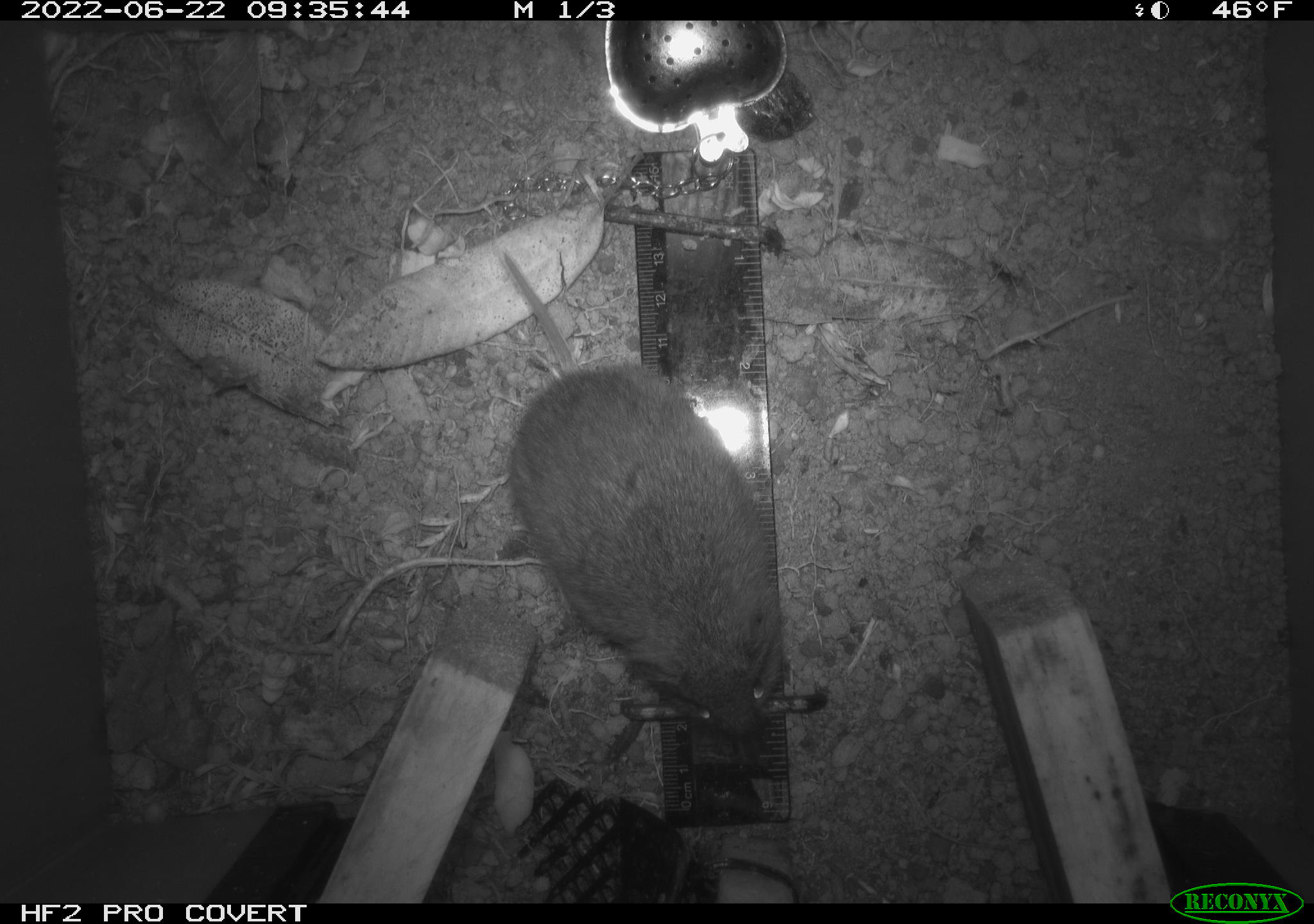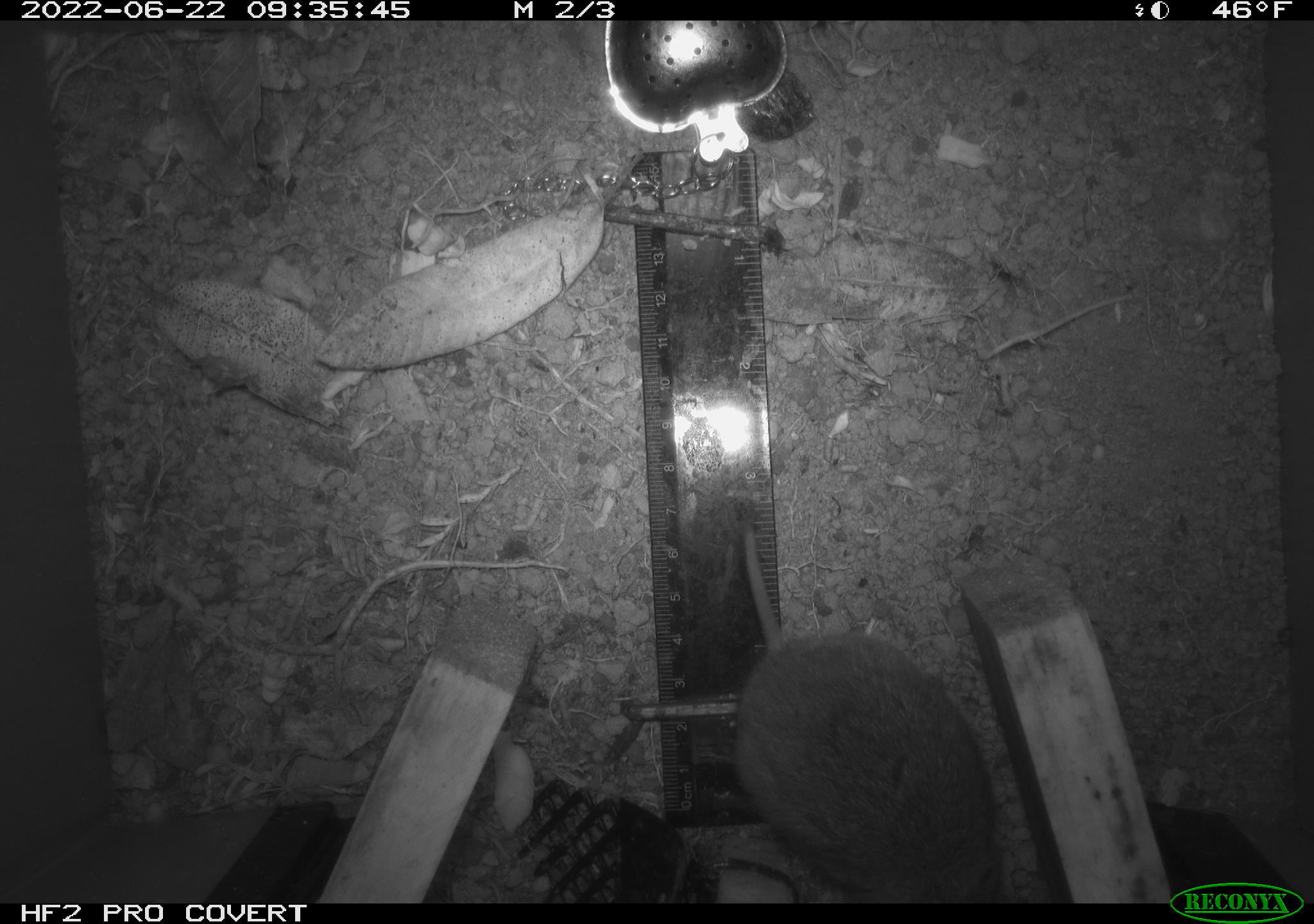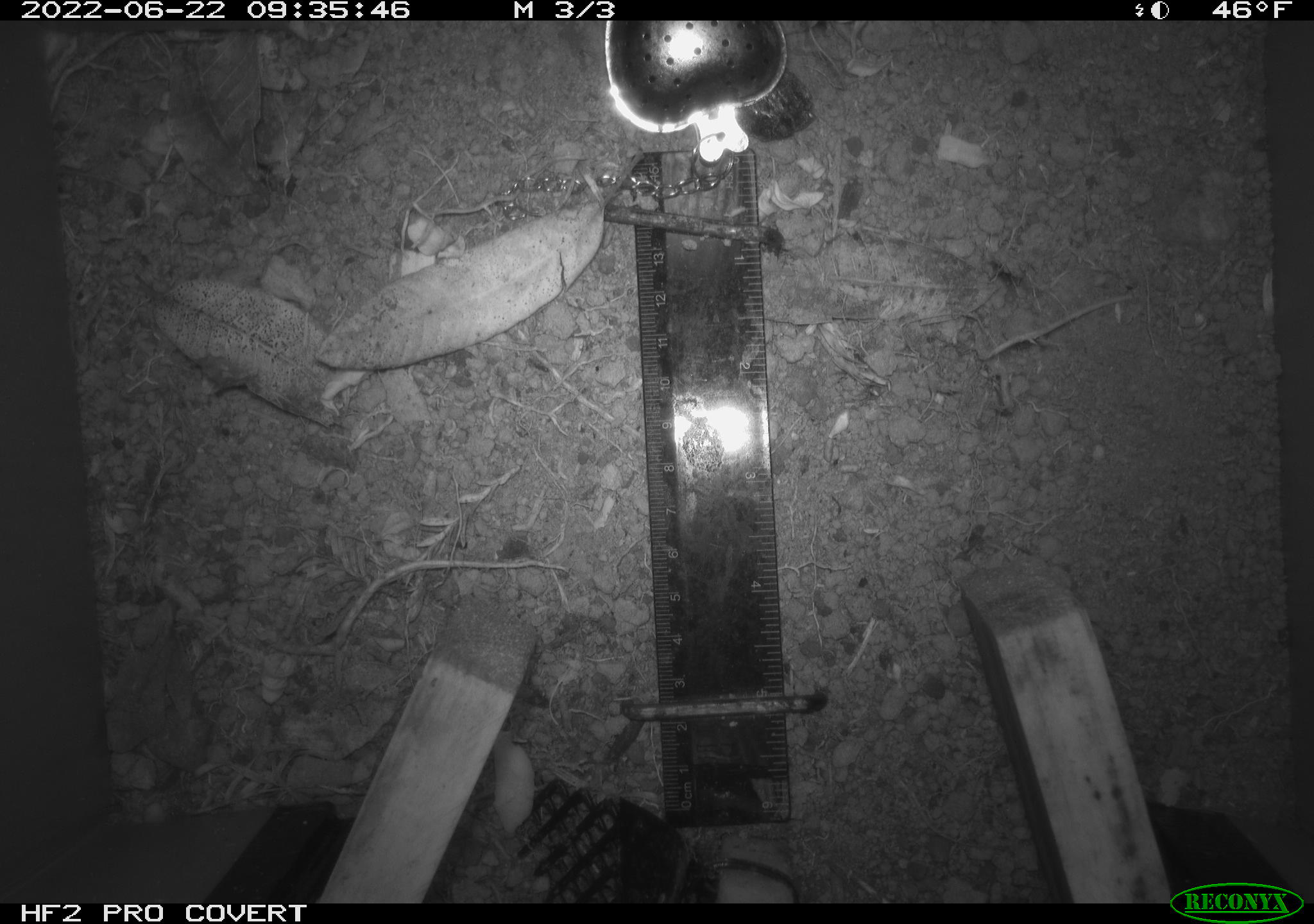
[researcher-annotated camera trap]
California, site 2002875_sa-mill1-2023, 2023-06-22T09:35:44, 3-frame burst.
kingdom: Animalia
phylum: Chordata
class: Mammalia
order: Rodentia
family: Cricetidae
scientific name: Arvicolinae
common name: voles, lemmings, and muskrats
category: arvicolinae subfamily